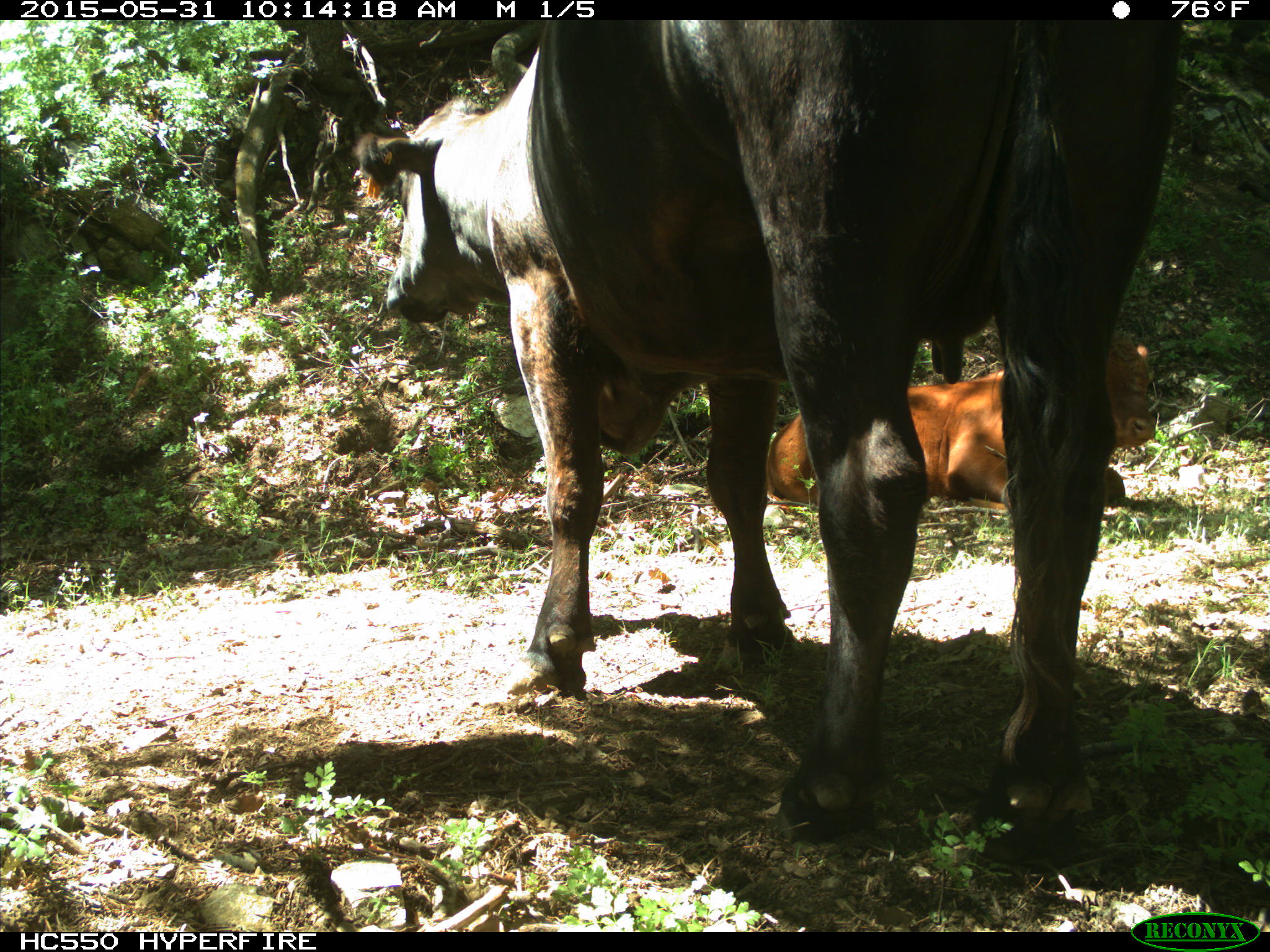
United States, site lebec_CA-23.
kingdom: Animalia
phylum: Chordata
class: Mammalia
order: Artiodactyla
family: Bovidae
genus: Bos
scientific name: Bos taurus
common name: domestic cow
Bos taurus (domestic cow).